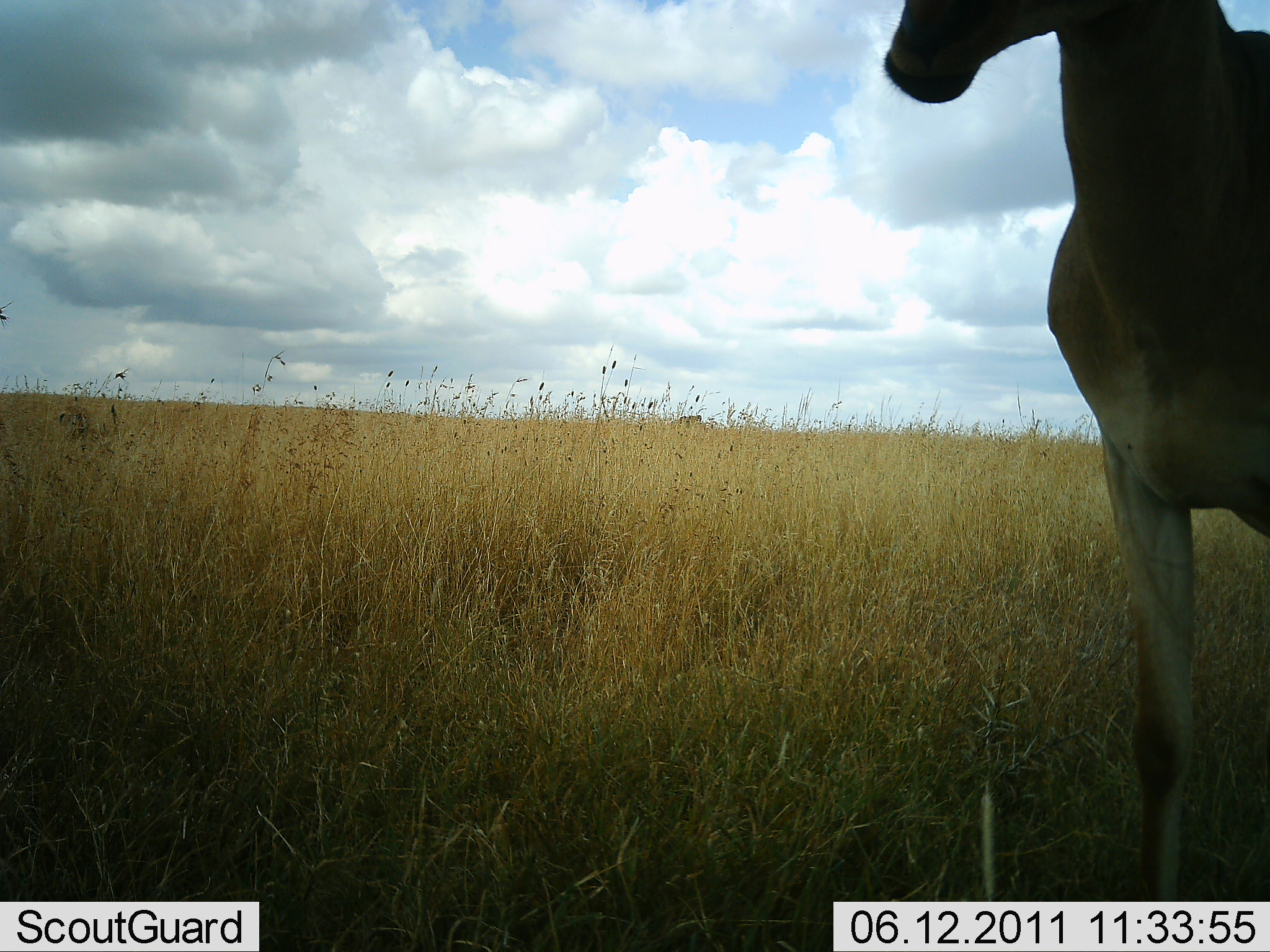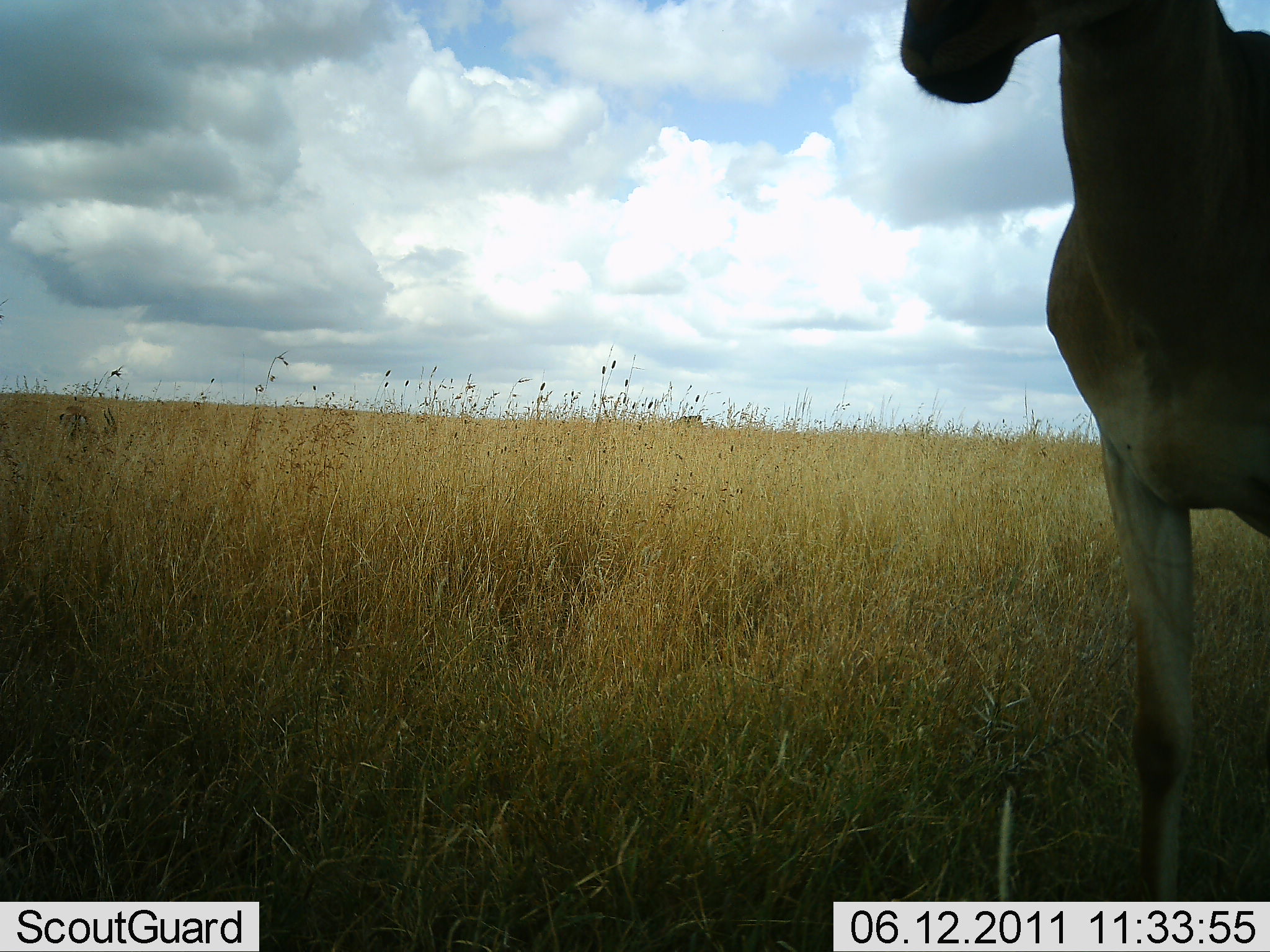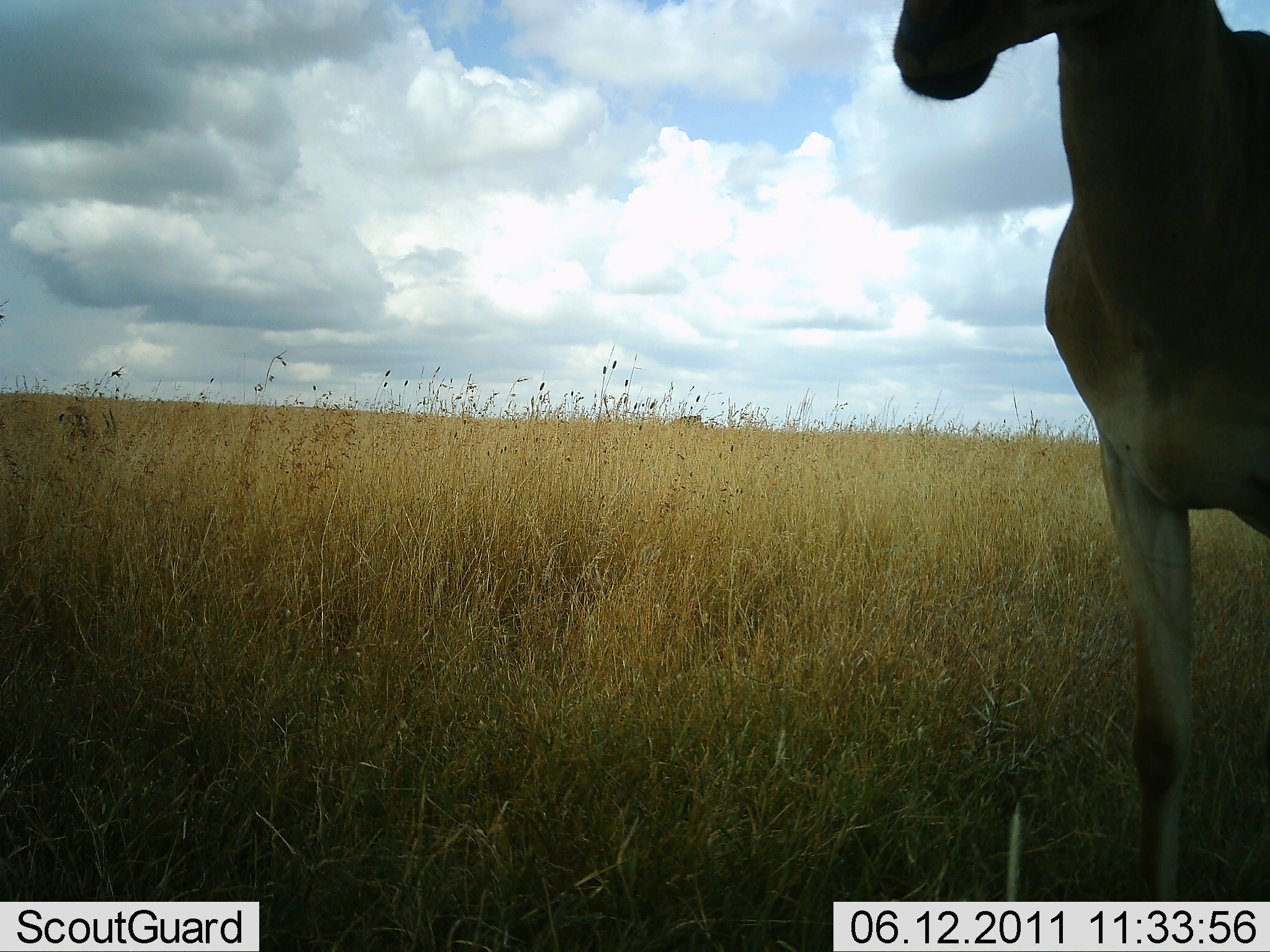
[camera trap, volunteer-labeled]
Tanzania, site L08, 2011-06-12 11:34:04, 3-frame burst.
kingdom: Animalia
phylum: Chordata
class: Mammalia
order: Artiodactyla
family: Bovidae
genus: Alcelaphus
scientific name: Alcelaphus buselaphus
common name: hartebeest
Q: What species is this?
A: Hartebeest (Alcelaphus buselaphus).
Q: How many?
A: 1.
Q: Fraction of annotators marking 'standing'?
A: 100%.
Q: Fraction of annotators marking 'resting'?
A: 0%.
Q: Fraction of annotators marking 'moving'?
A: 0%.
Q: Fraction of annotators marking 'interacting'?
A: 0%.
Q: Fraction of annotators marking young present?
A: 0%.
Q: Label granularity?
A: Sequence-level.